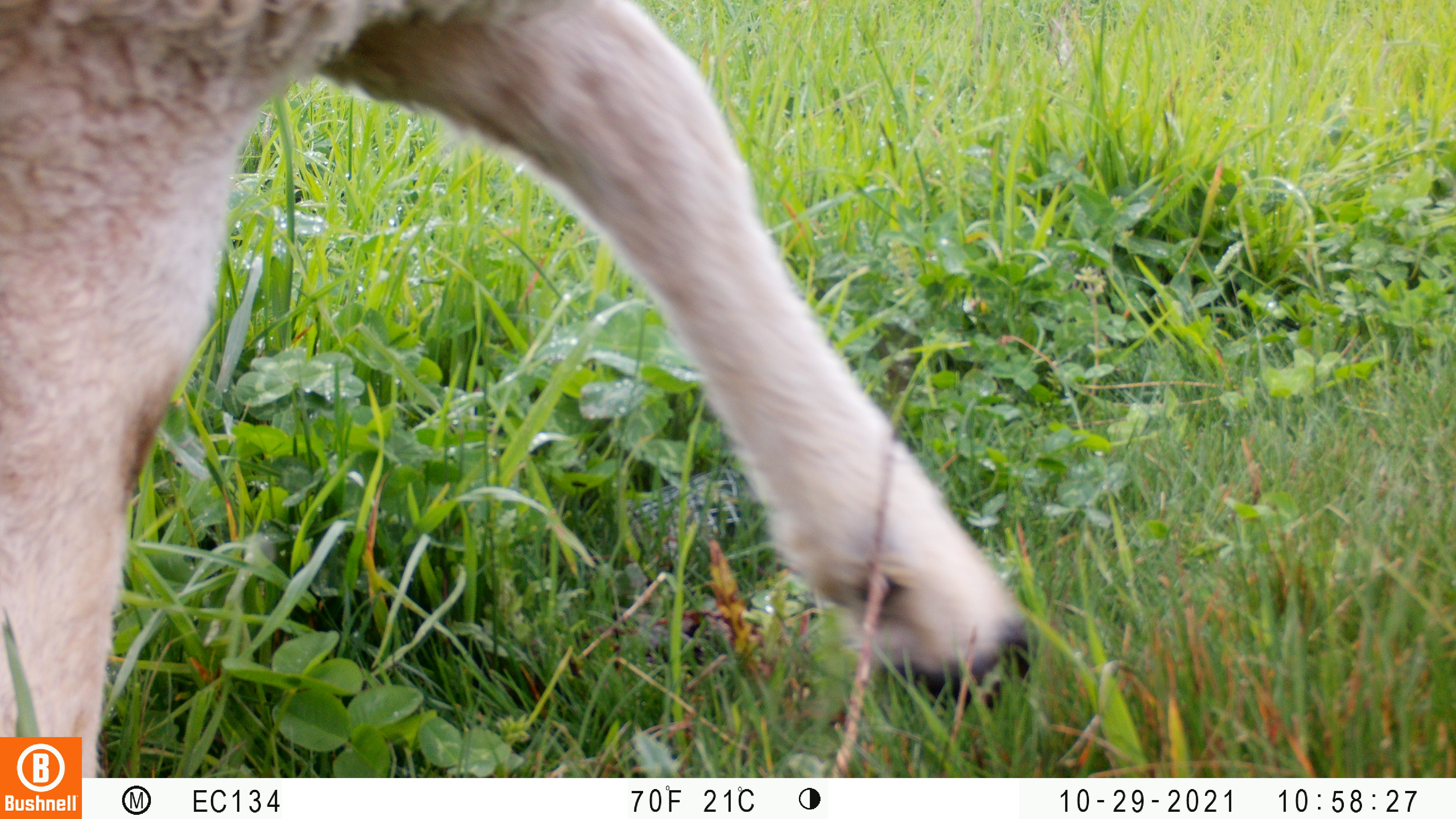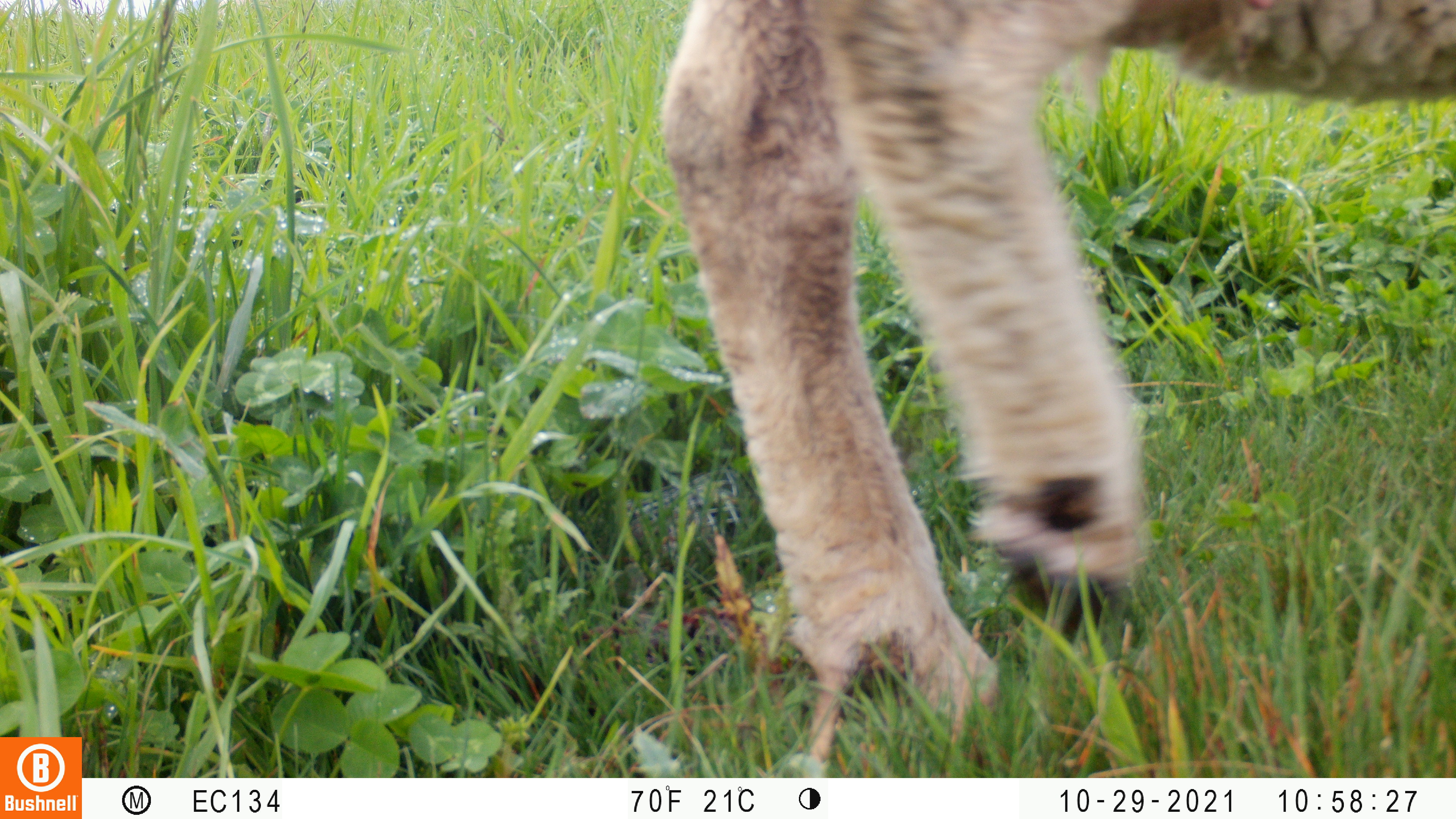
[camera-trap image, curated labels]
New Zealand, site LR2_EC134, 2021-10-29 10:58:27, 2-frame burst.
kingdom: Animalia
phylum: Chordata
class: Mammalia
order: Artiodactyla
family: Bovidae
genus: Bos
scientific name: Bos taurus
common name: domestic cow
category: cow